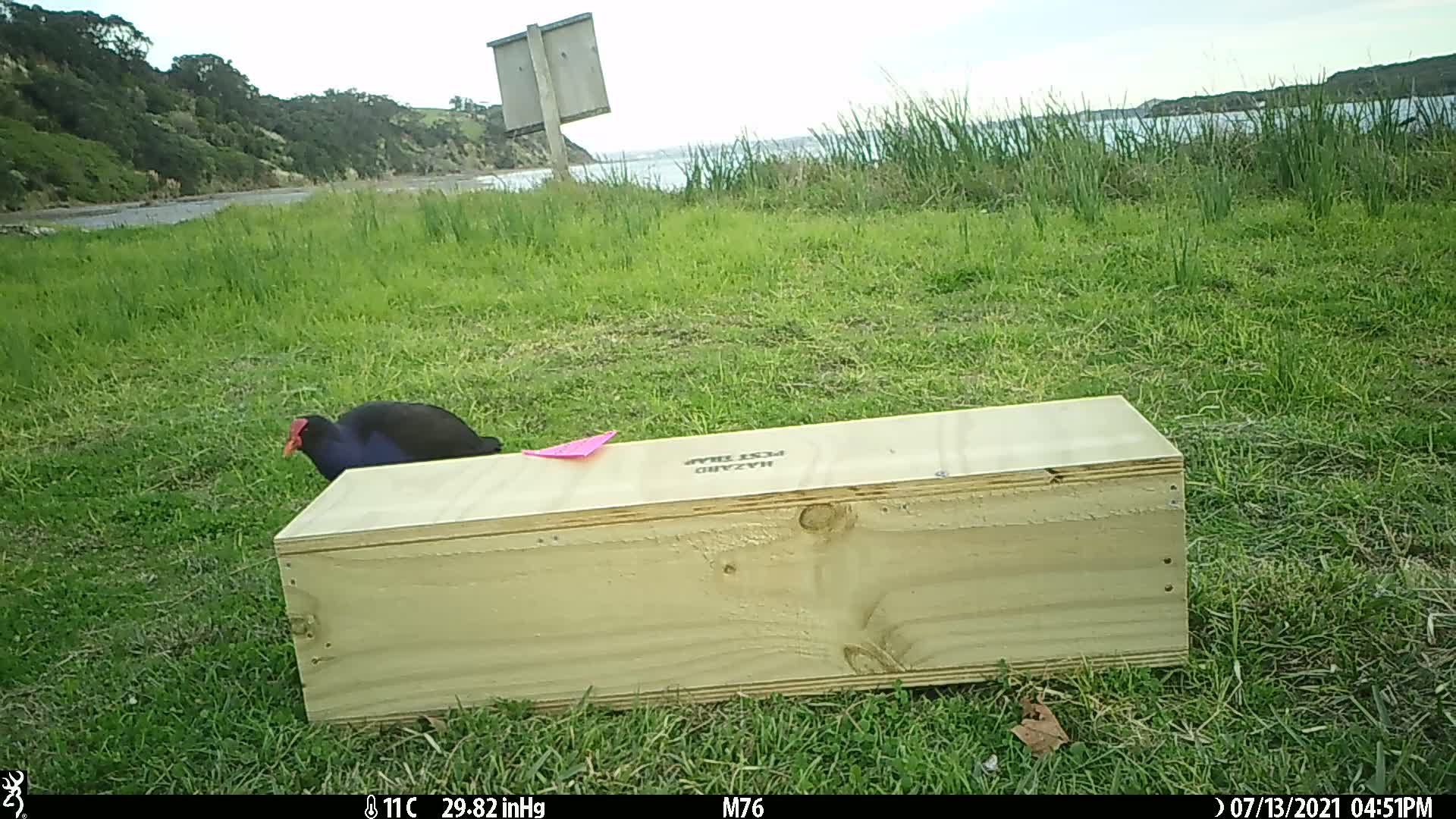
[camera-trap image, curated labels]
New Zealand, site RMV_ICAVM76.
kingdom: Animalia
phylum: Chordata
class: Aves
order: Gruiformes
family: Rallidae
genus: Porphyrio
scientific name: Porphyrio melanotus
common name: australasian swamphen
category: pukeko